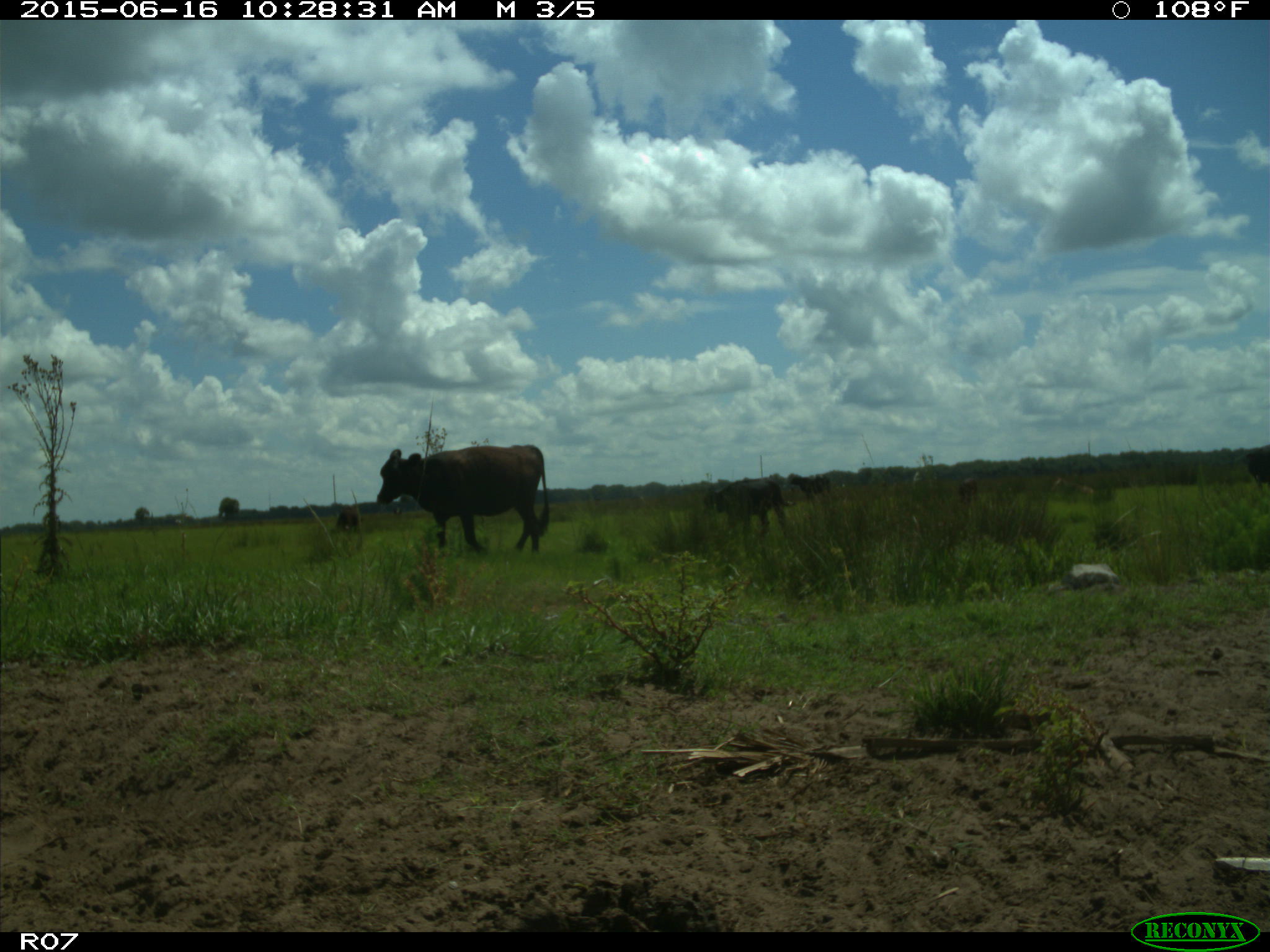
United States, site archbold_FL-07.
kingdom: Animalia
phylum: Chordata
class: Mammalia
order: Artiodactyla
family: Bovidae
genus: Bos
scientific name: Bos taurus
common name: domestic cow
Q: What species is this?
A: Bos taurus (domestic cow).